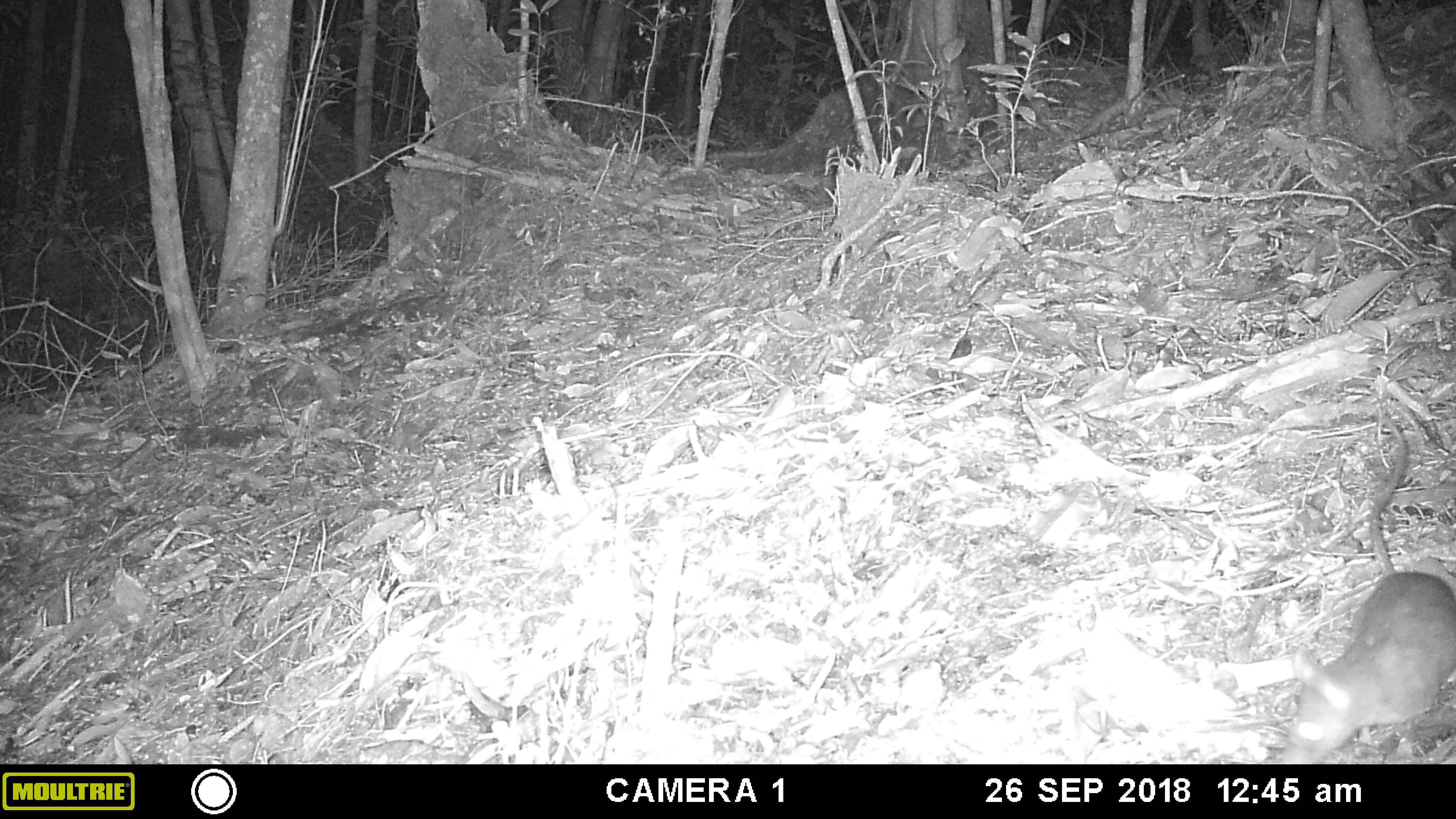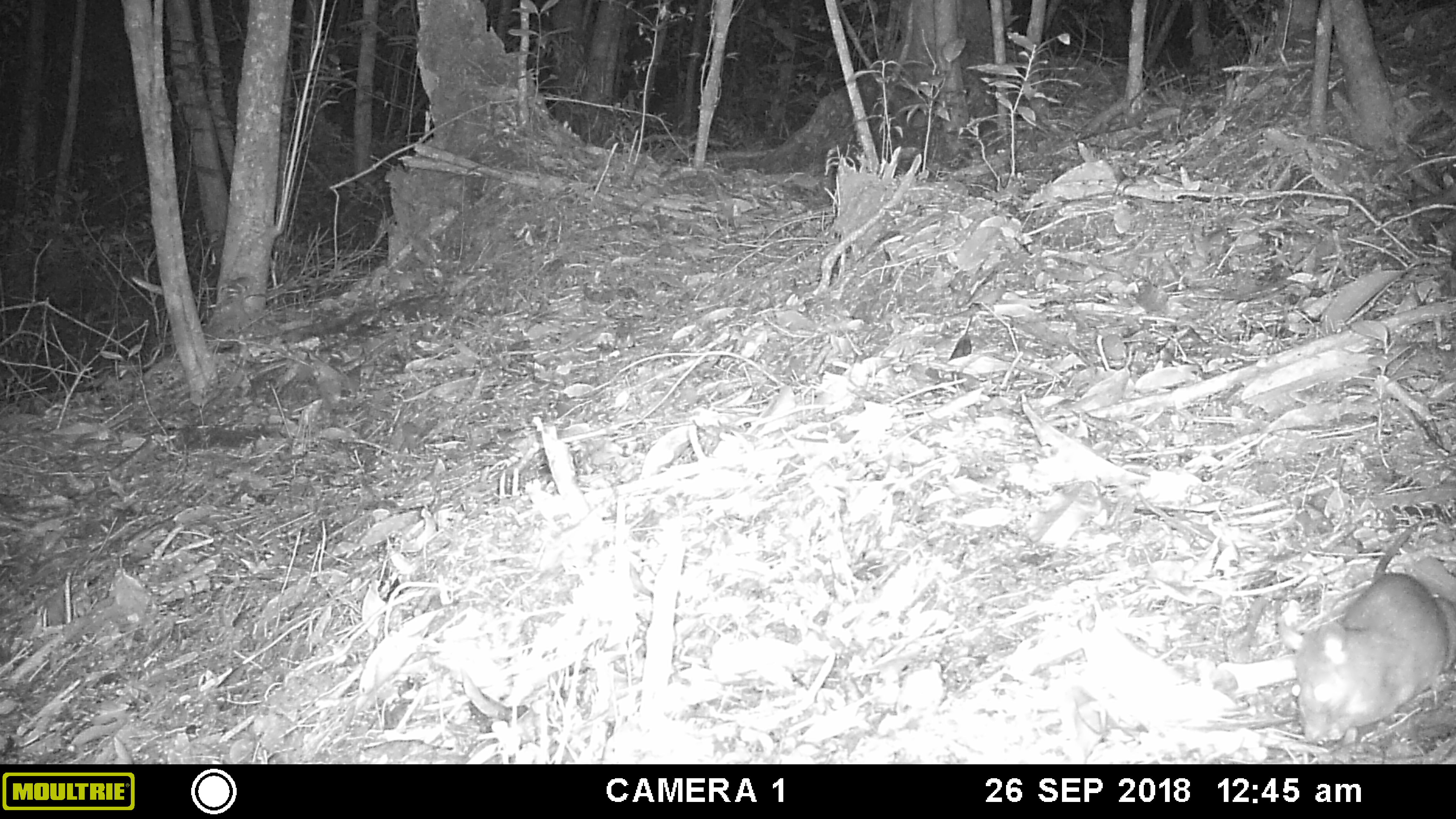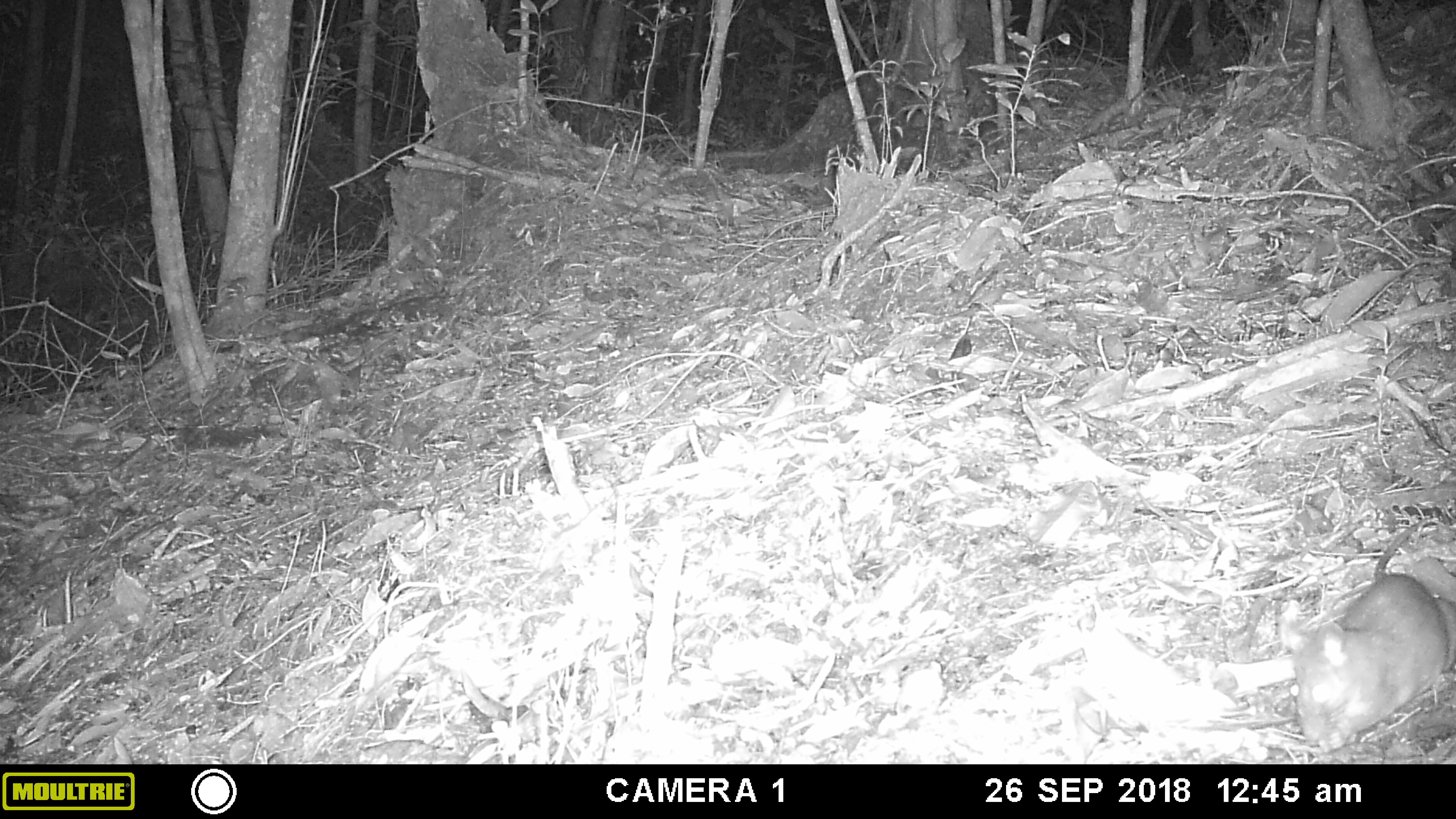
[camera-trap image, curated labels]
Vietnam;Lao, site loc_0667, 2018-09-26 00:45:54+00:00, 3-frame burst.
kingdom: Animalia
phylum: Chordata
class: Mammalia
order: Rodentia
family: Muridae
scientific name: Muridae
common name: old-world mice and rats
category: unidentified murid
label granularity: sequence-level